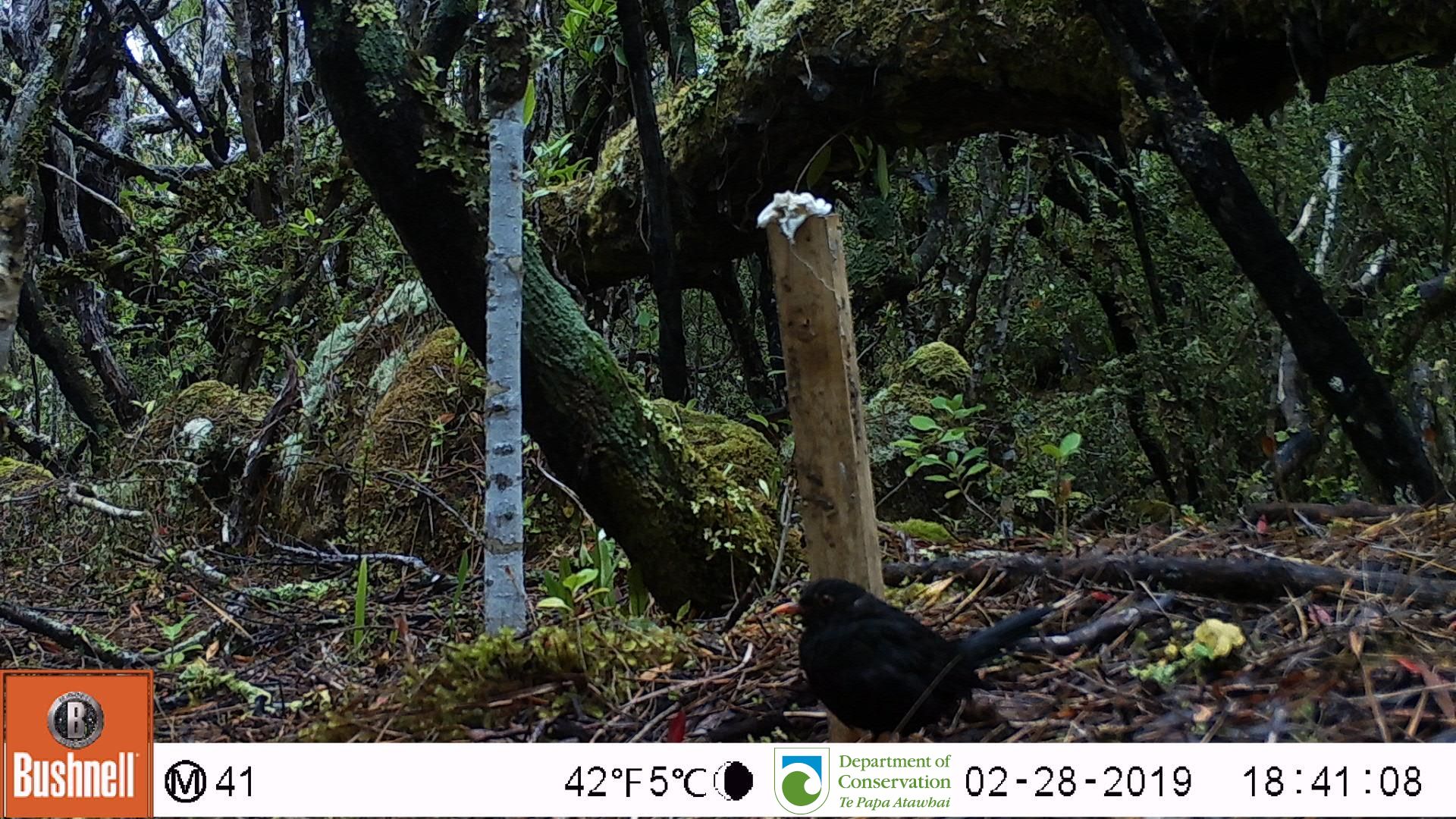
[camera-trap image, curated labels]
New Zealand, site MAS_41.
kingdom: Animalia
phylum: Chordata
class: Aves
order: Passeriformes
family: Turdidae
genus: Turdus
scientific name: Turdus merula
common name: eurasian blackbird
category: blackbird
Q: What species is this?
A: Blackbird (eurasian blackbird) (Turdus merula).